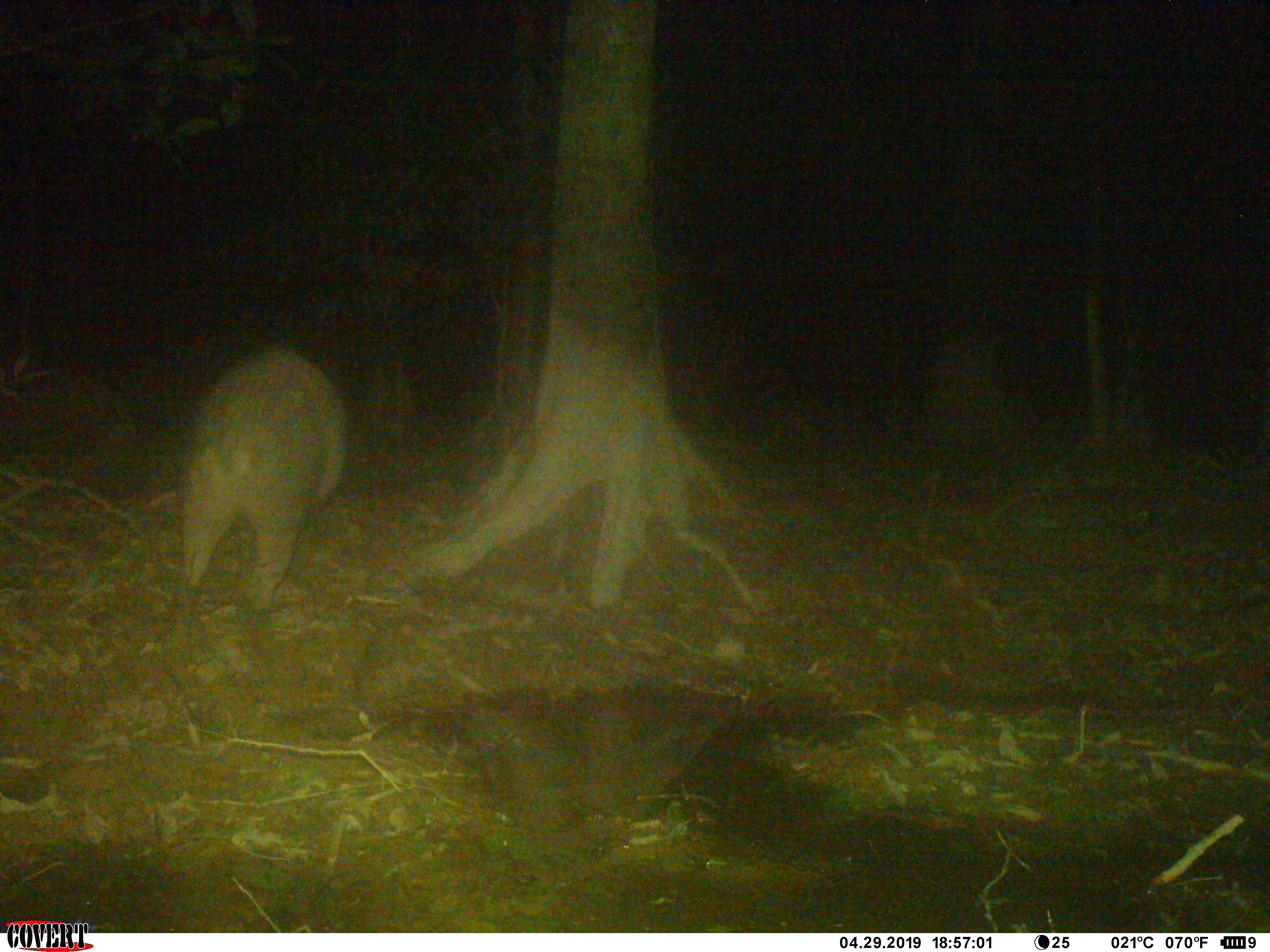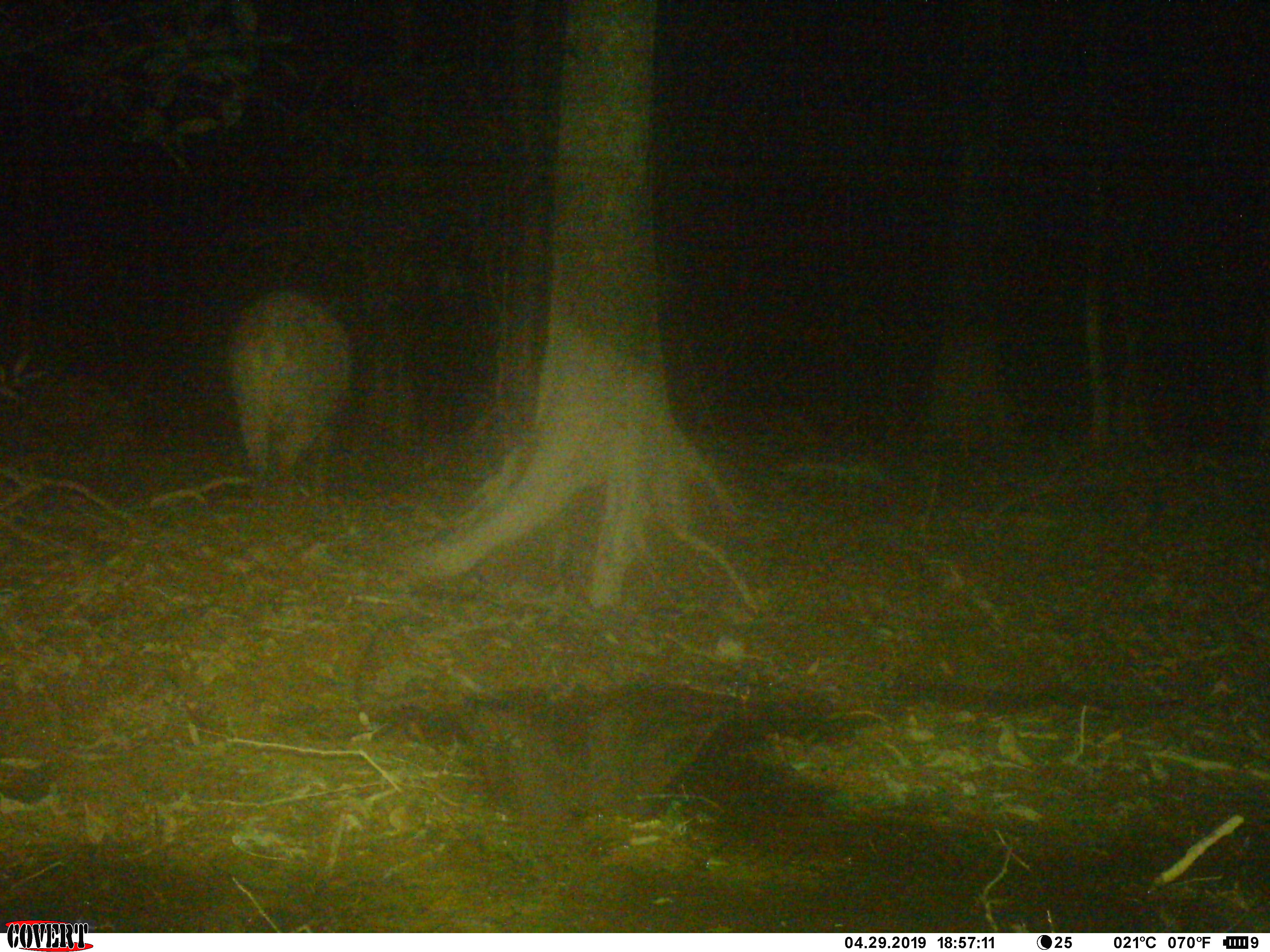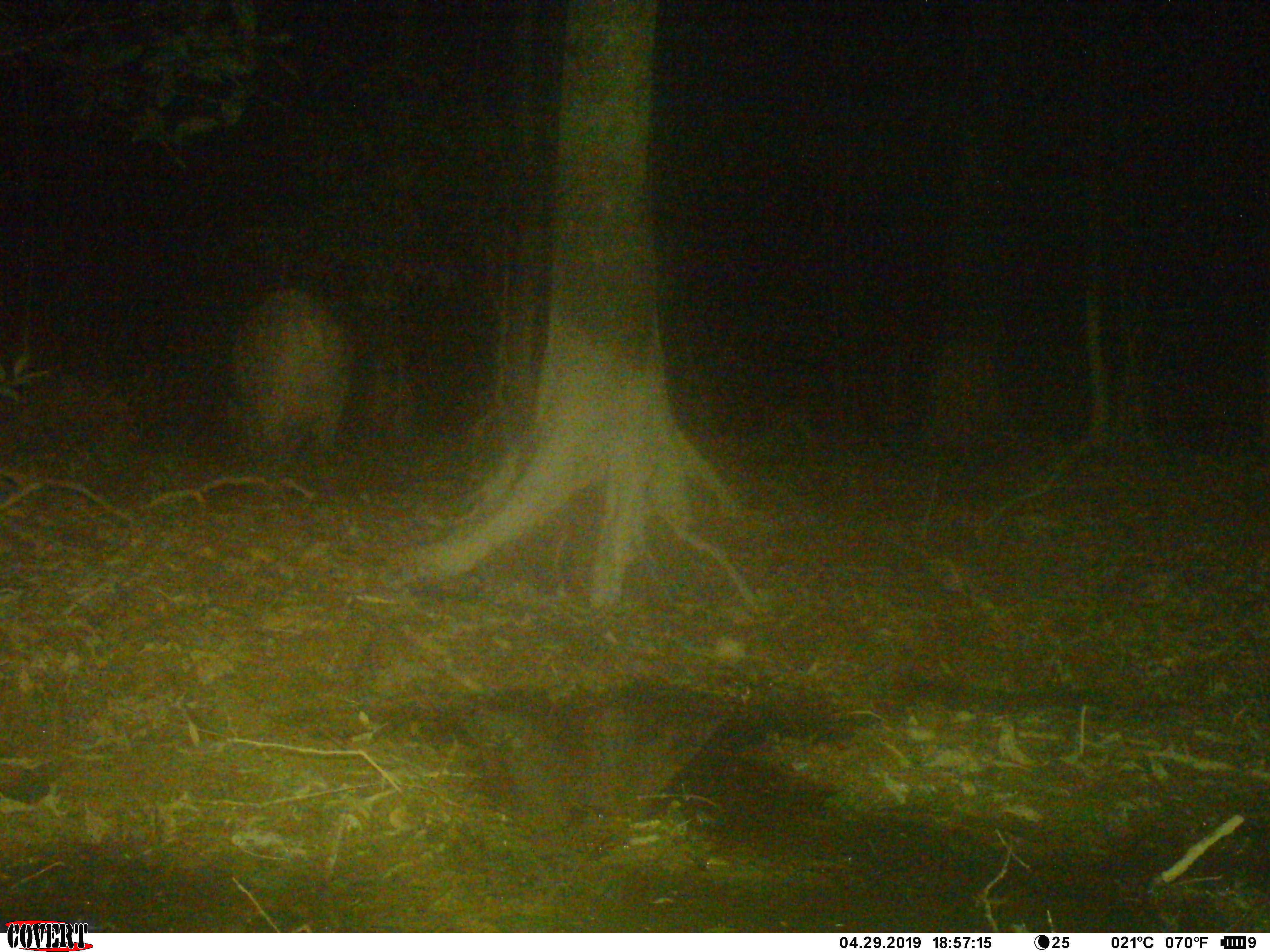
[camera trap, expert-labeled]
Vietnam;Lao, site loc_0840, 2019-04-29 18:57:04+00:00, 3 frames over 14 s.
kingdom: Animalia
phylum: Chordata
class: Mammalia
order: Artiodactyla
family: Suidae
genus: Sus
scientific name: Sus scrofa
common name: eurasian wild pig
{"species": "eurasian wild pig (Sus scrofa)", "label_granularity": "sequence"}